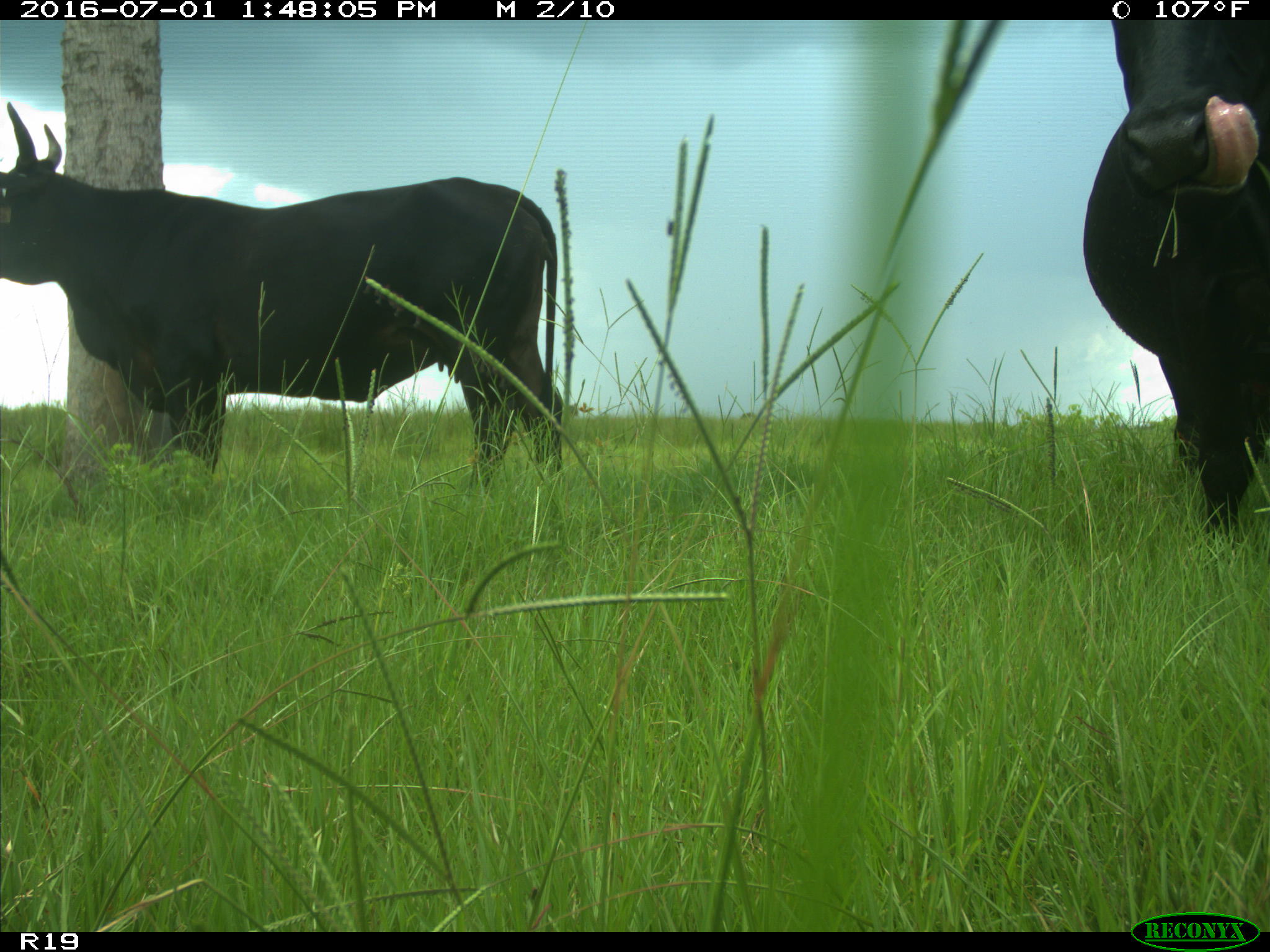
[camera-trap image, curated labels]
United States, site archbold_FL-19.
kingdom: Animalia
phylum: Chordata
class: Mammalia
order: Artiodactyla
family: Bovidae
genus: Bos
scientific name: Bos taurus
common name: domestic cow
Bos taurus (domestic cow).